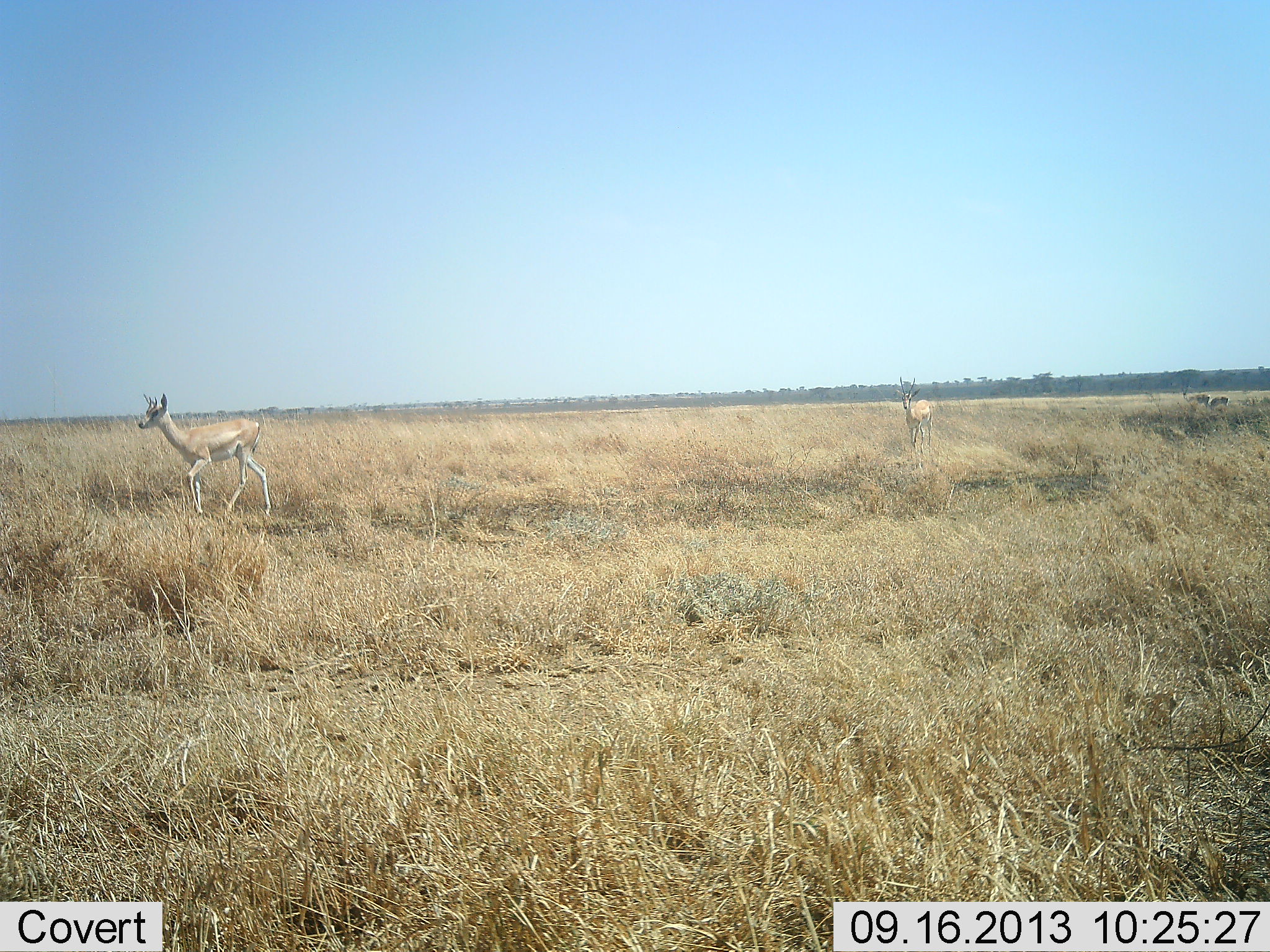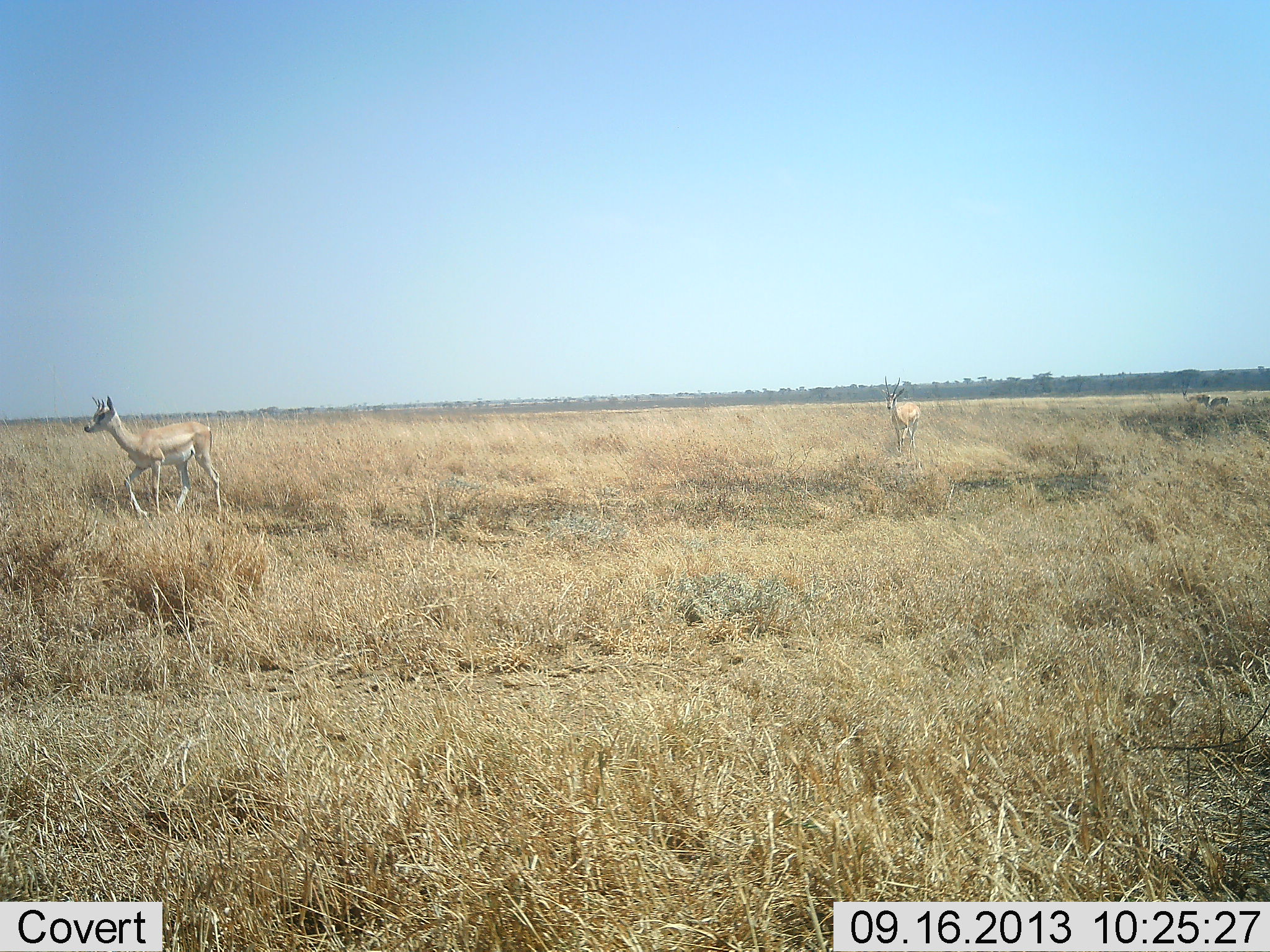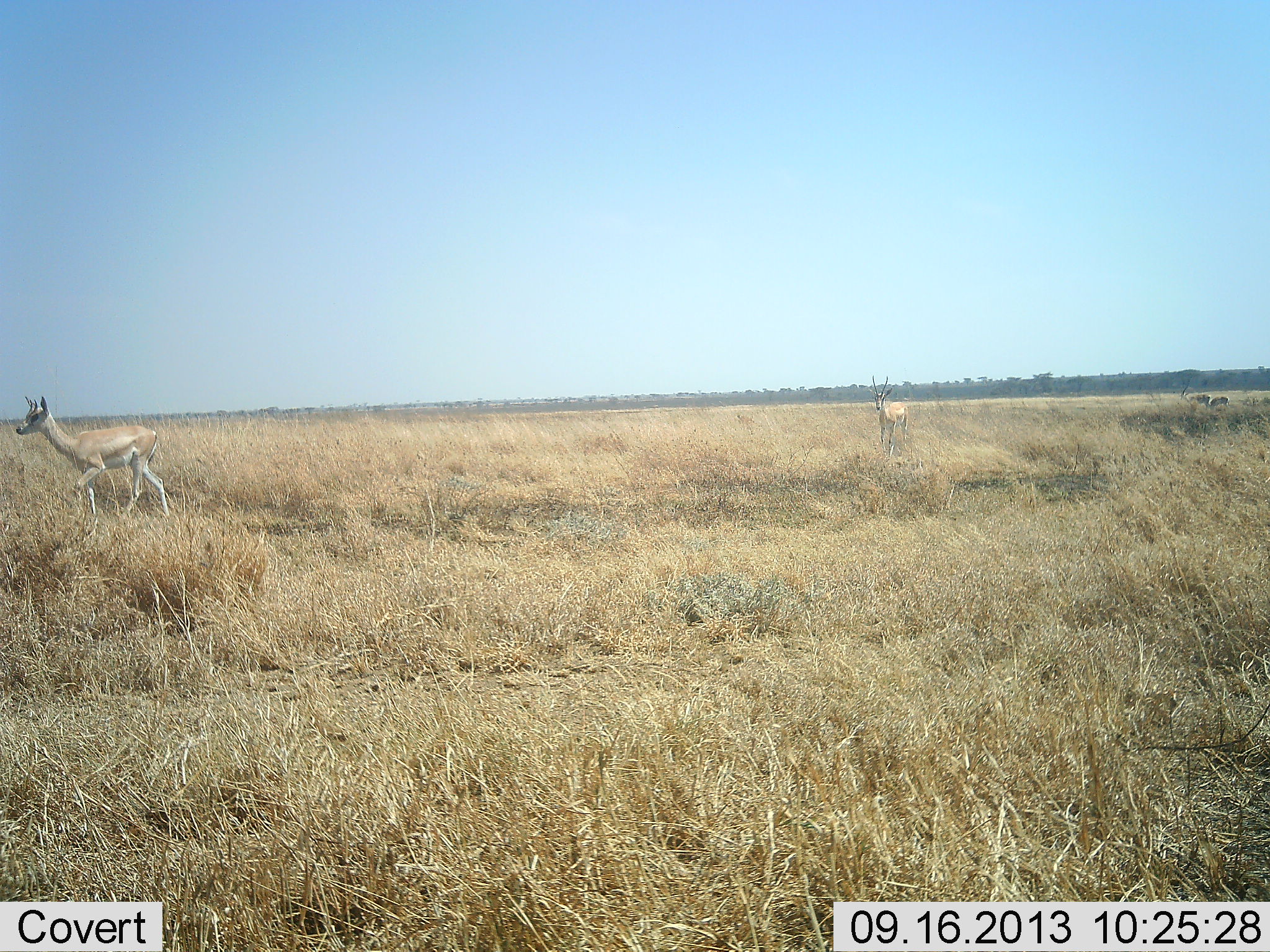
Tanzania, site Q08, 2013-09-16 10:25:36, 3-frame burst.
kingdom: Animalia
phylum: Chordata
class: Mammalia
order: Artiodactyla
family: Bovidae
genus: Nanger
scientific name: Nanger granti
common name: grant's gazelle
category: gazellegrants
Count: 2.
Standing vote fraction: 0%.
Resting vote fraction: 0%.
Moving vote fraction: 100%.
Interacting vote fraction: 0%.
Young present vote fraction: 0%.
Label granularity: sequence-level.